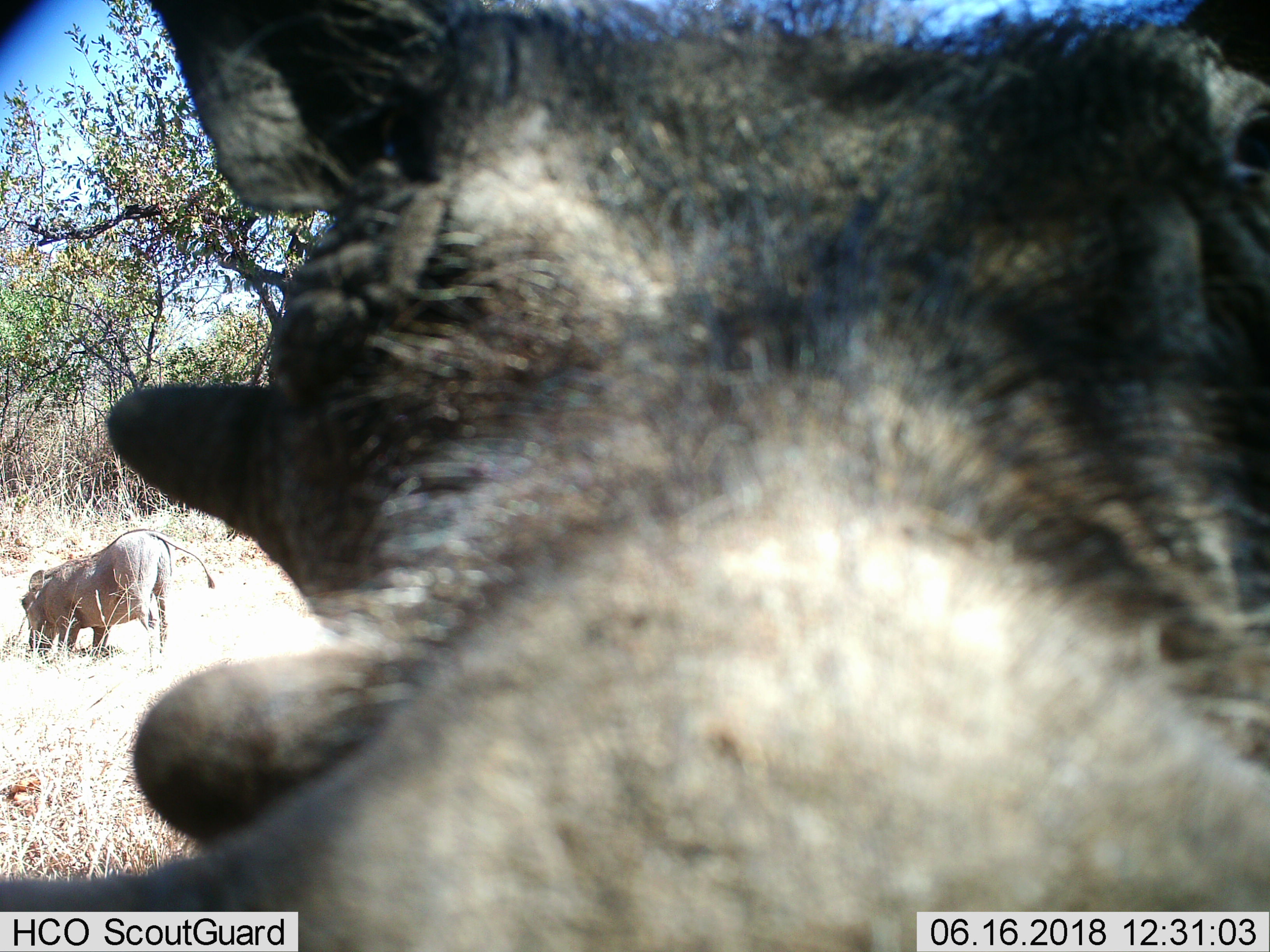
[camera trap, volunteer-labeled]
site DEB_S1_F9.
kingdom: Animalia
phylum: Chordata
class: Mammalia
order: Artiodactyla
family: Suidae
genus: Phacochoerus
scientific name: Phacochoerus africanus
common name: warthog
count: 2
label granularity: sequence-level